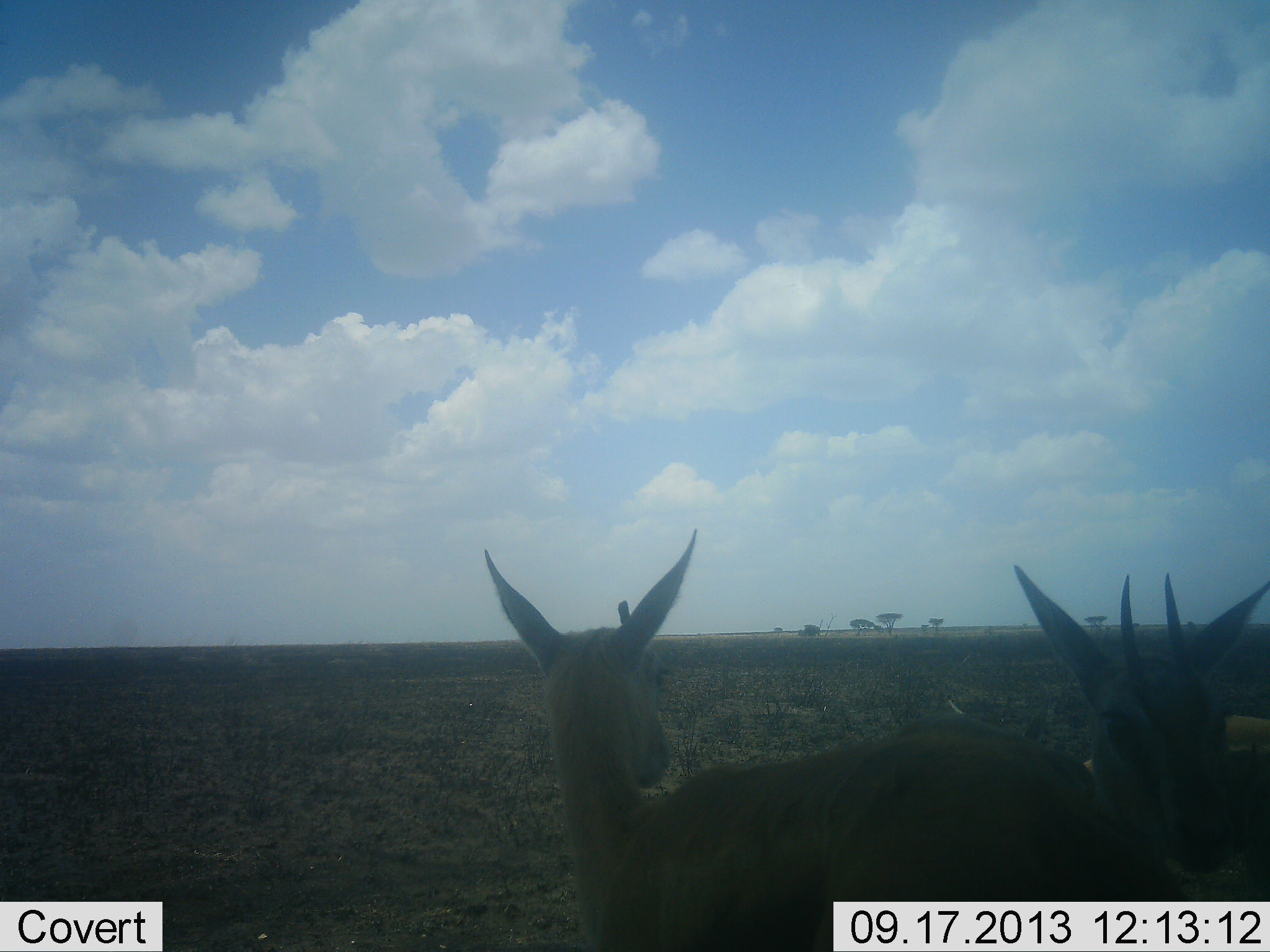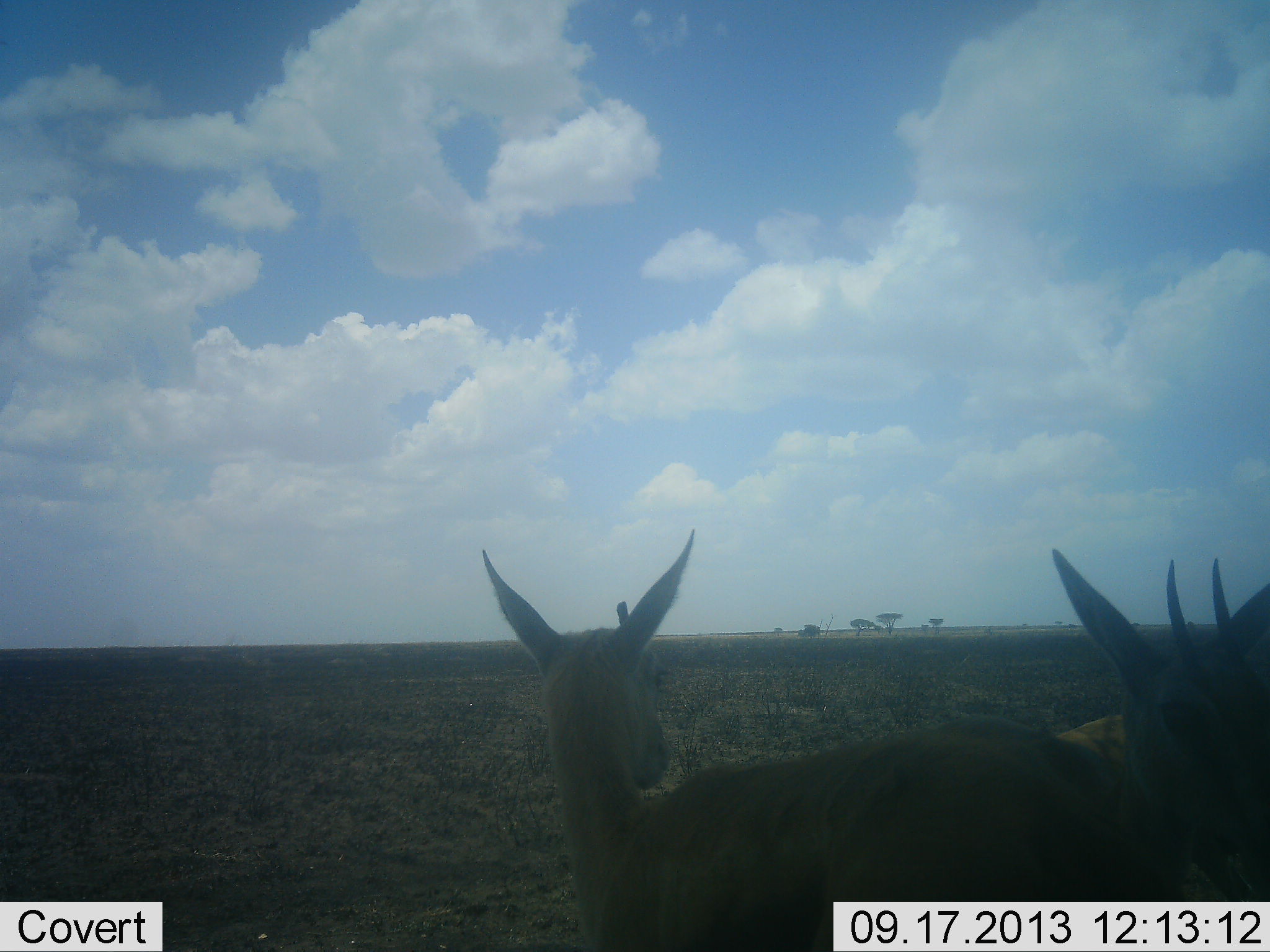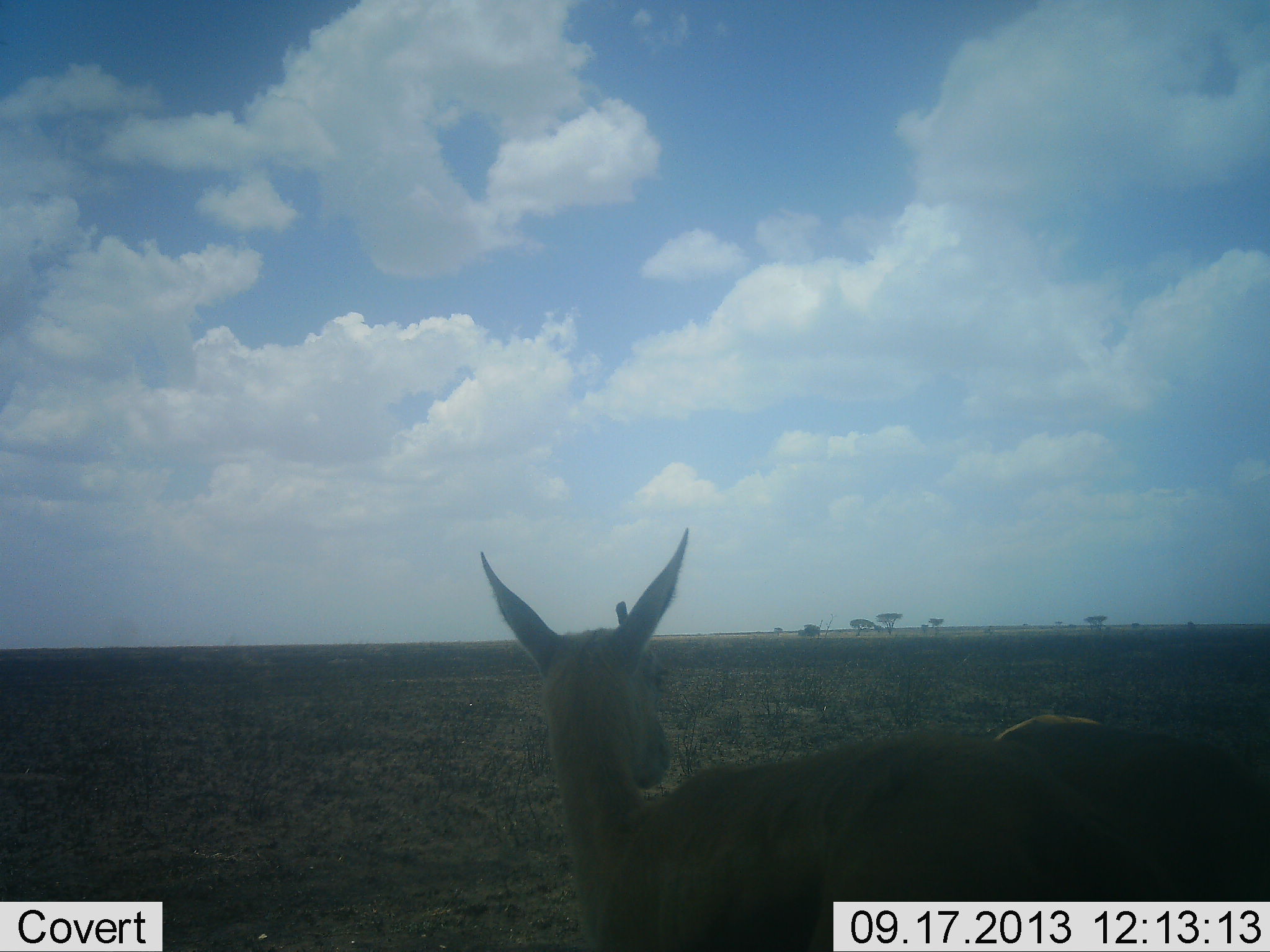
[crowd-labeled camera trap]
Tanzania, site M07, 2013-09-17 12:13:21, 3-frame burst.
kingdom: Animalia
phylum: Chordata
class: Mammalia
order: Artiodactyla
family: Bovidae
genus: Eudorcas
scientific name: Eudorcas thomsonii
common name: thomson's gazelle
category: gazellethomsons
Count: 2.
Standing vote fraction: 90%.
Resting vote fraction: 10%.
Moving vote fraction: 10%.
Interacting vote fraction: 10%.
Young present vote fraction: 10%.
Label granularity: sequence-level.